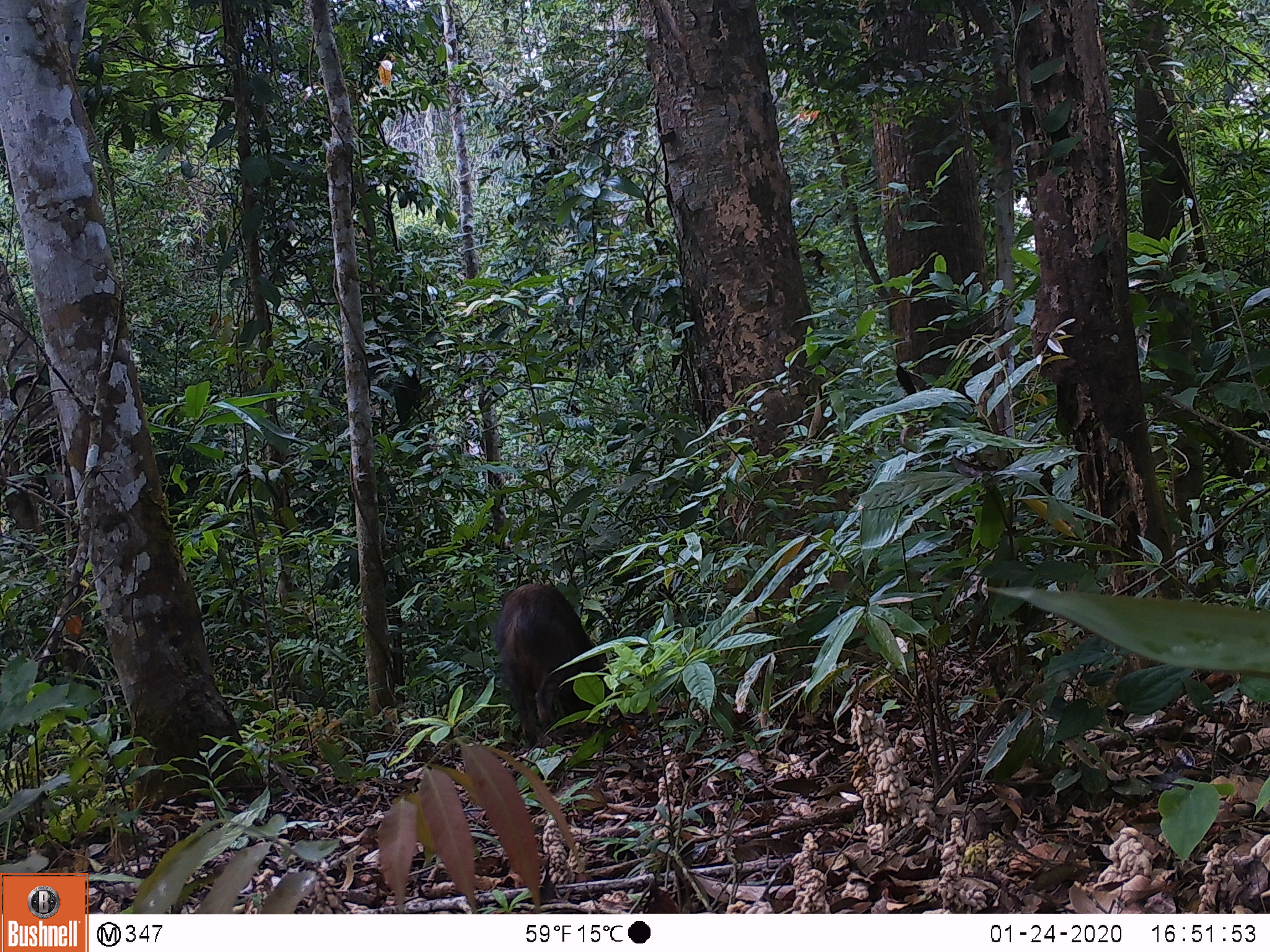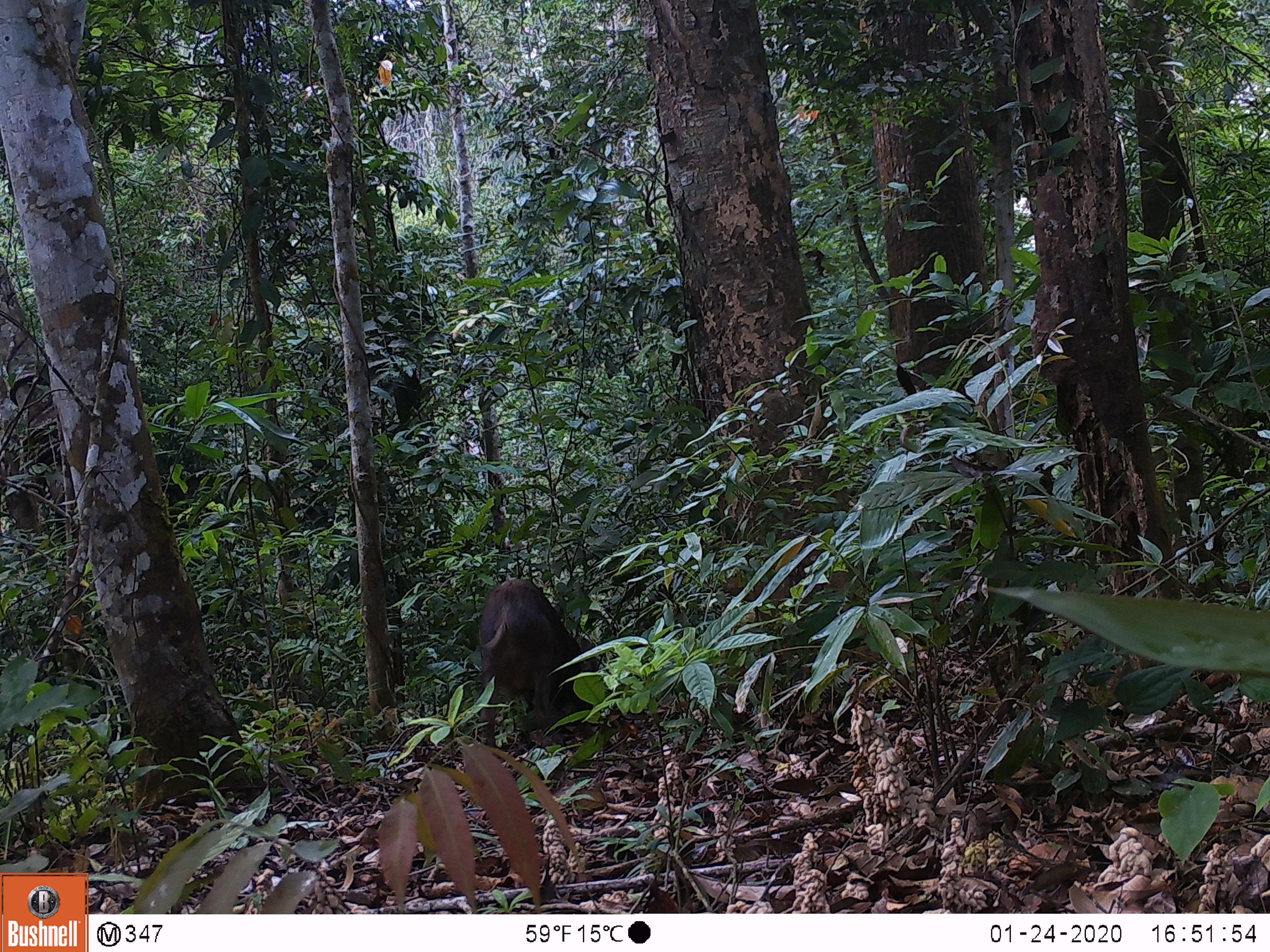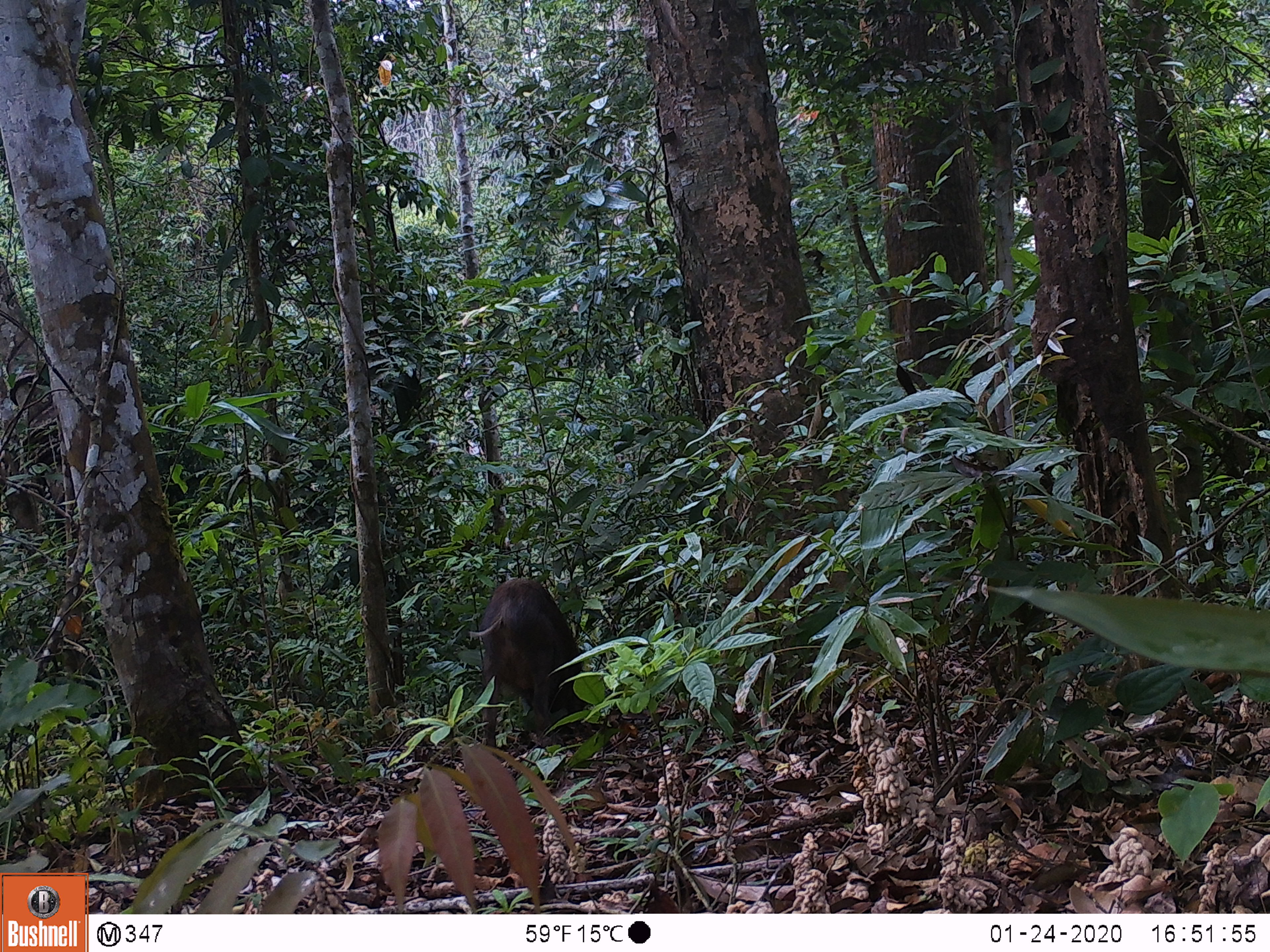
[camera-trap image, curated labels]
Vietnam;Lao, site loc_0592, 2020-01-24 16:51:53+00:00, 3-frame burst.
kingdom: Animalia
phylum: Chordata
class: Mammalia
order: Artiodactyla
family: Suidae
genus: Sus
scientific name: Sus scrofa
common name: eurasian wild pig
Eurasian wild pig (Sus scrofa). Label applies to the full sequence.